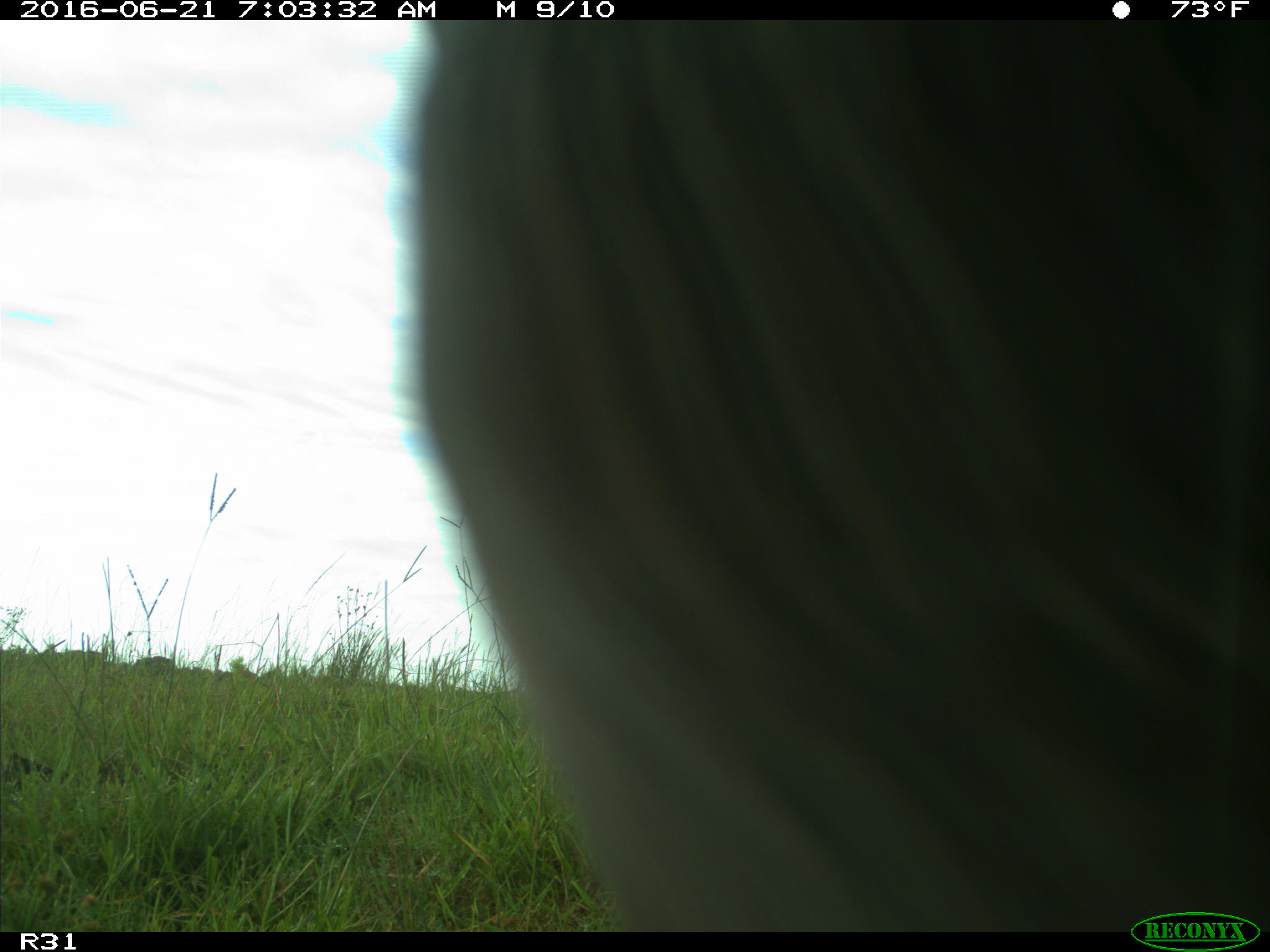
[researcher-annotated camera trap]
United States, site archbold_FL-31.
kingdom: Animalia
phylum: Chordata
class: Mammalia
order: Artiodactyla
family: Bovidae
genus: Bos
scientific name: Bos taurus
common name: domestic cow